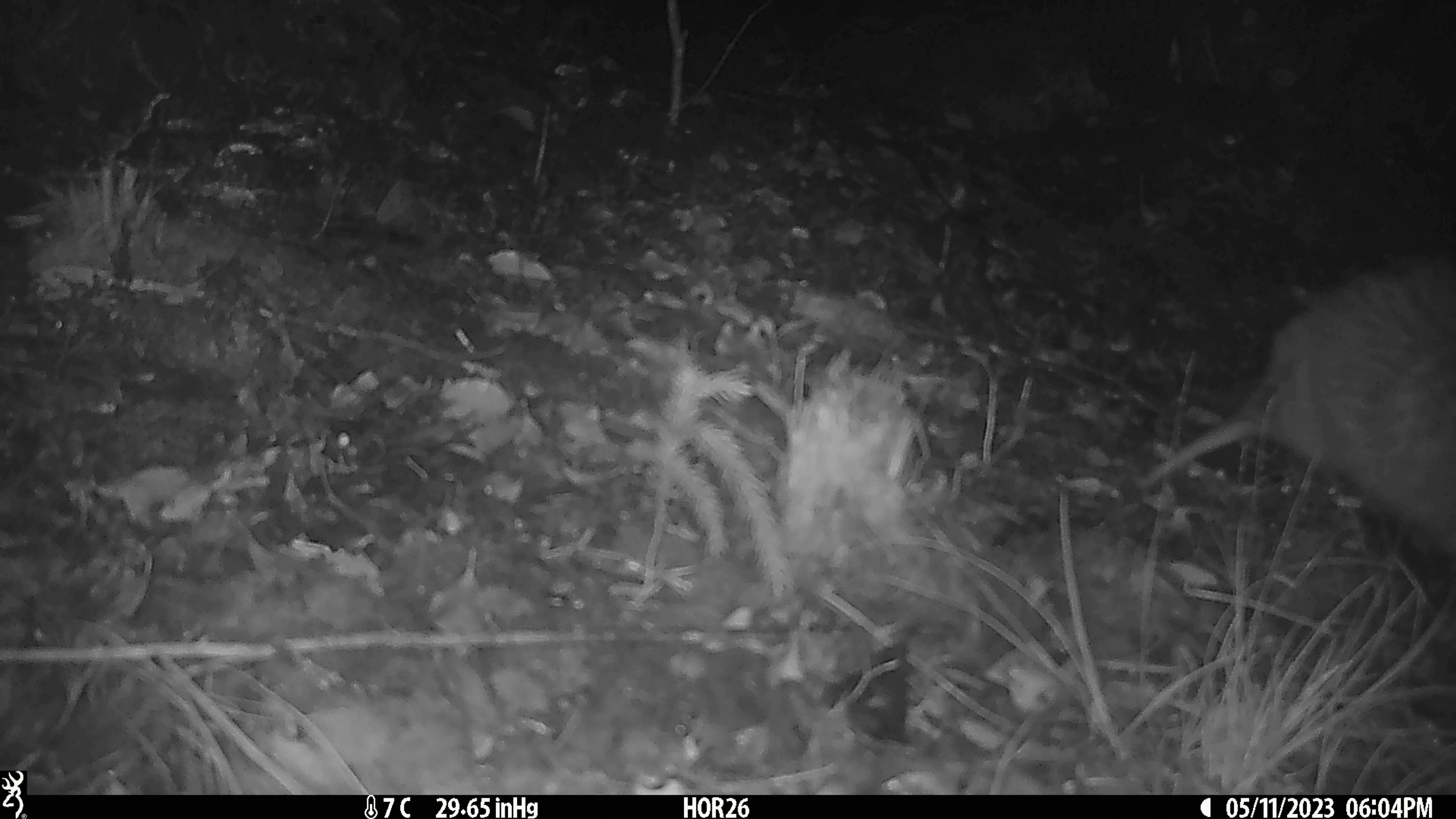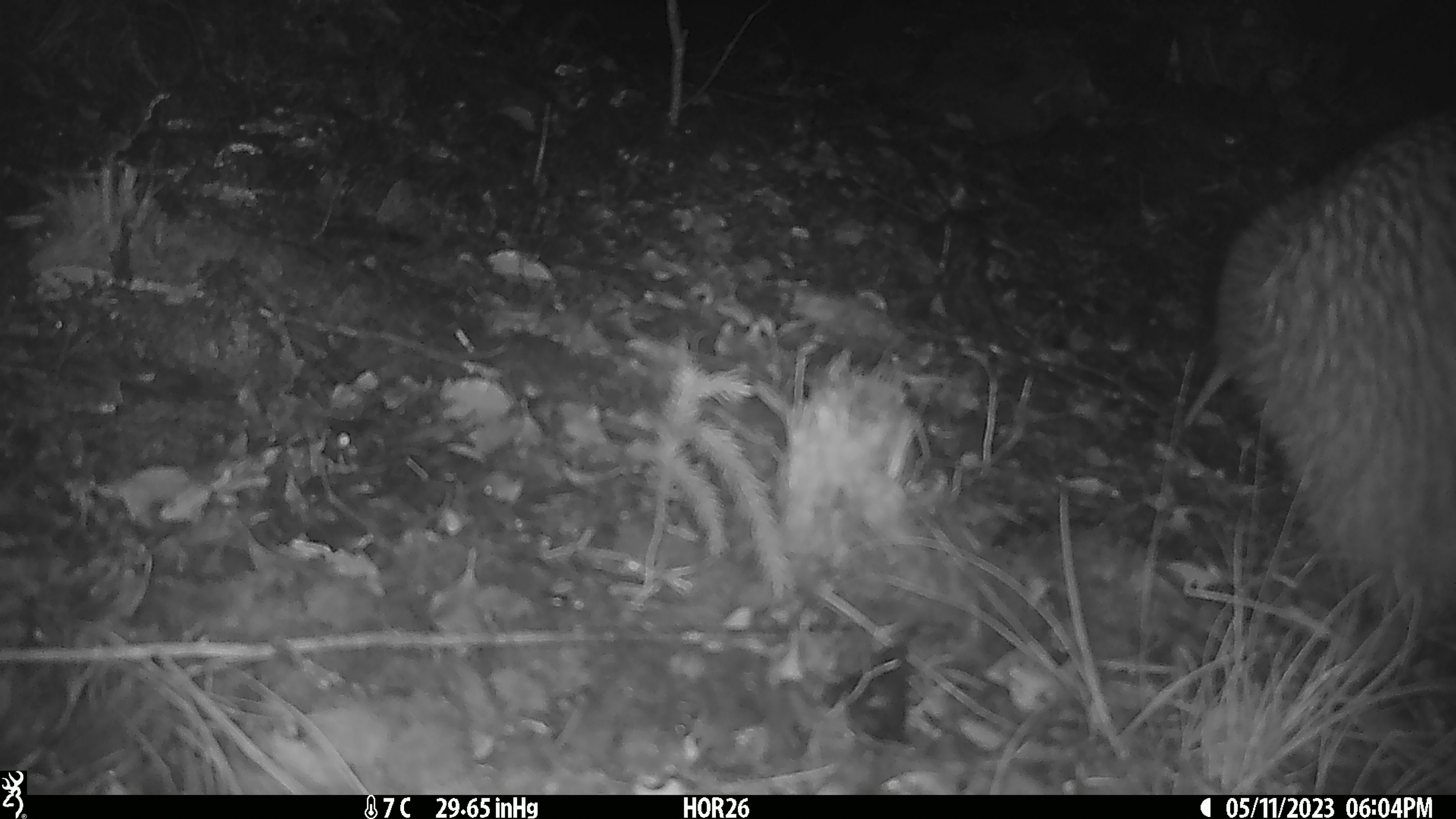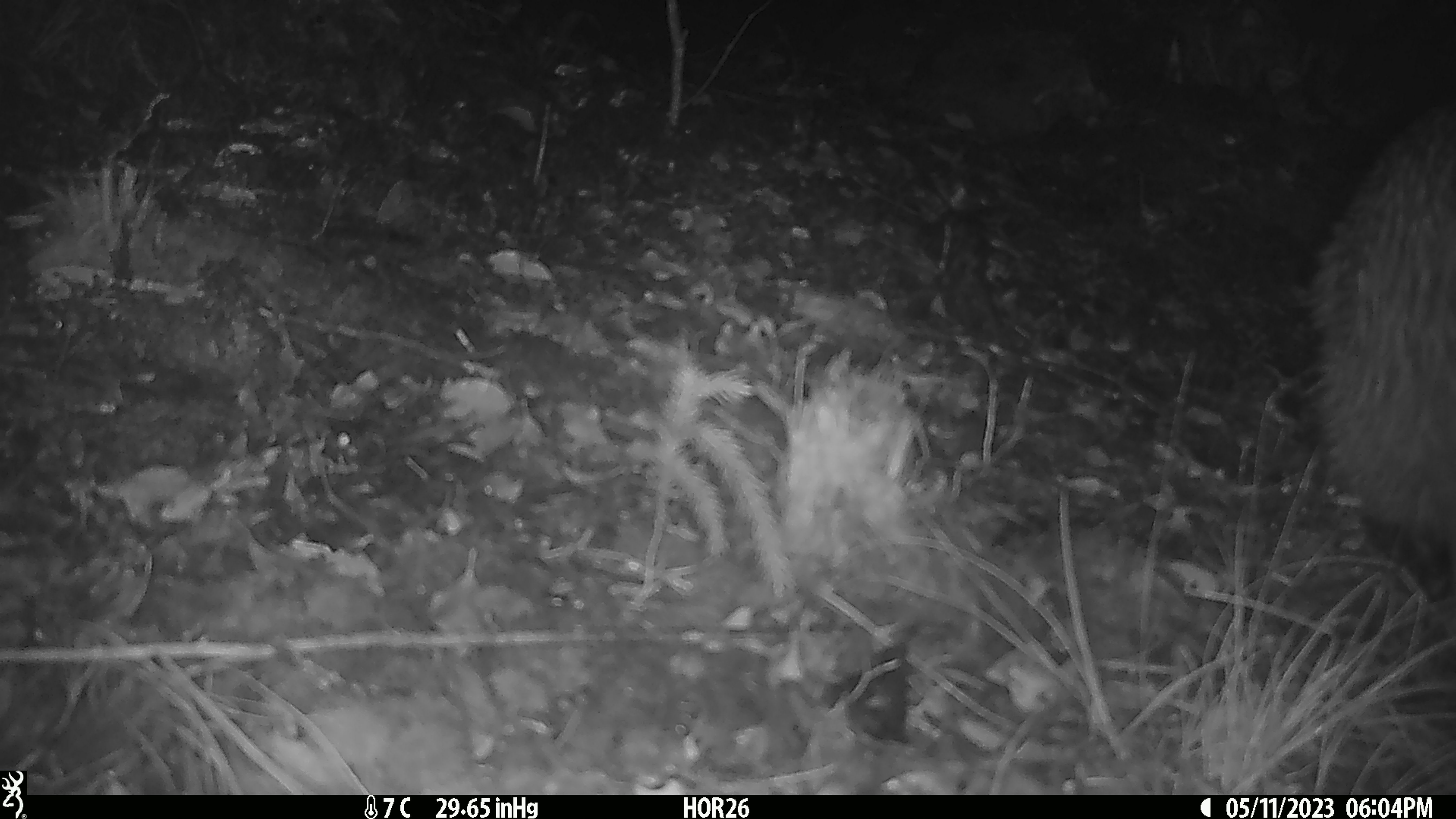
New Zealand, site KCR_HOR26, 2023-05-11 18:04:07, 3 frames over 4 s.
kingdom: Animalia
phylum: Chordata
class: Aves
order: Apterygiformes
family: Apterygidae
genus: Apteryx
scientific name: Apteryx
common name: kiwi